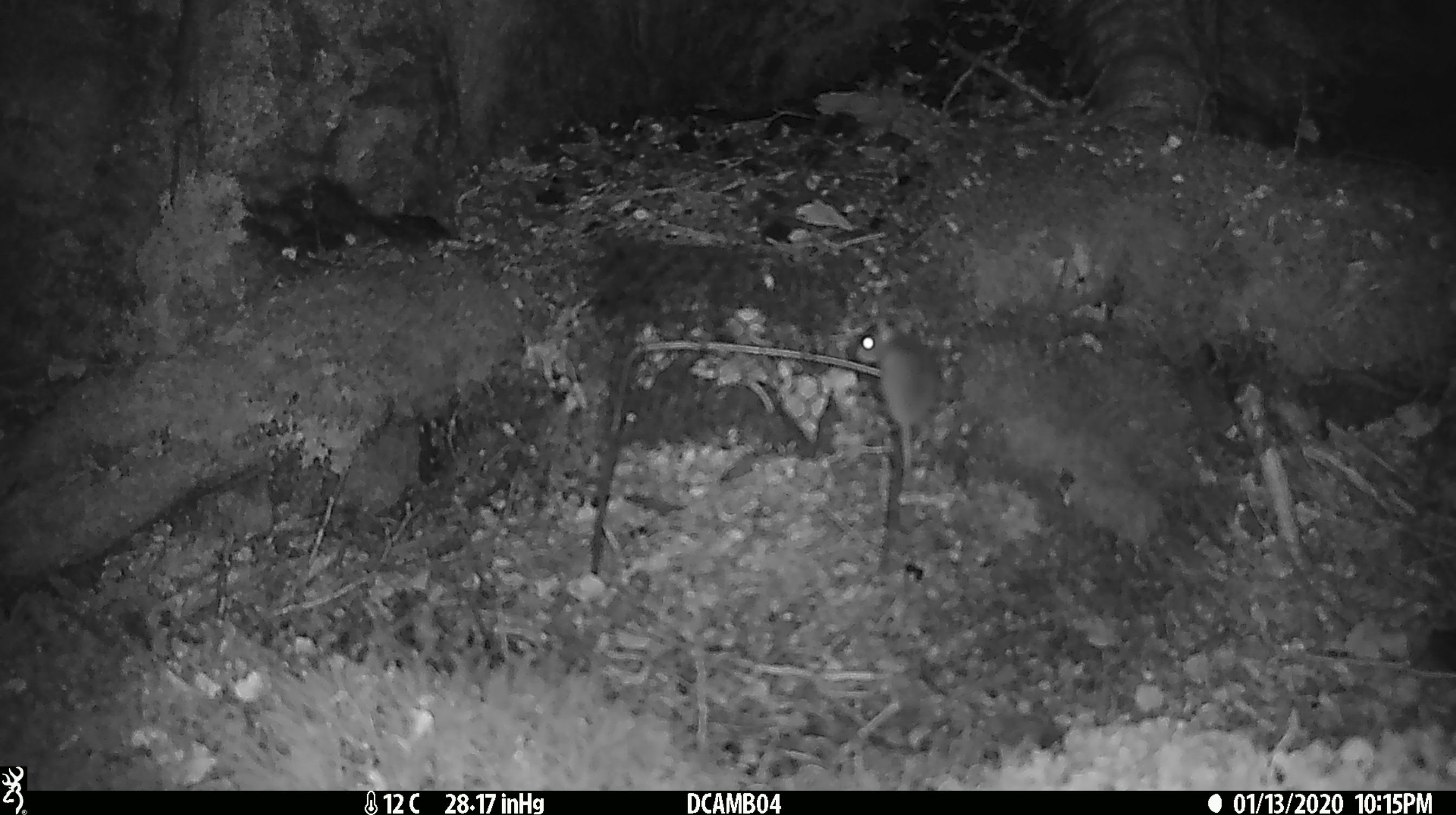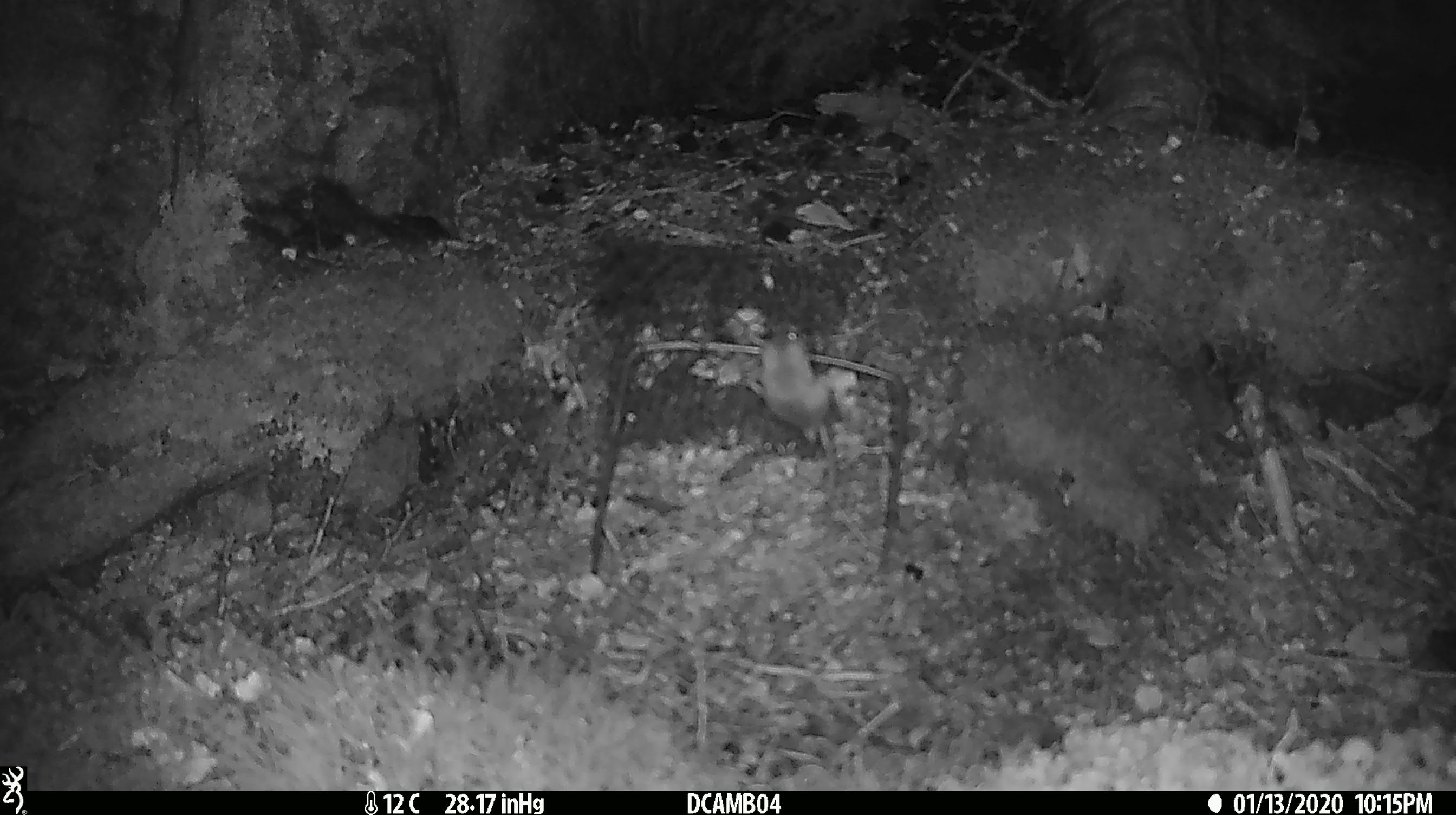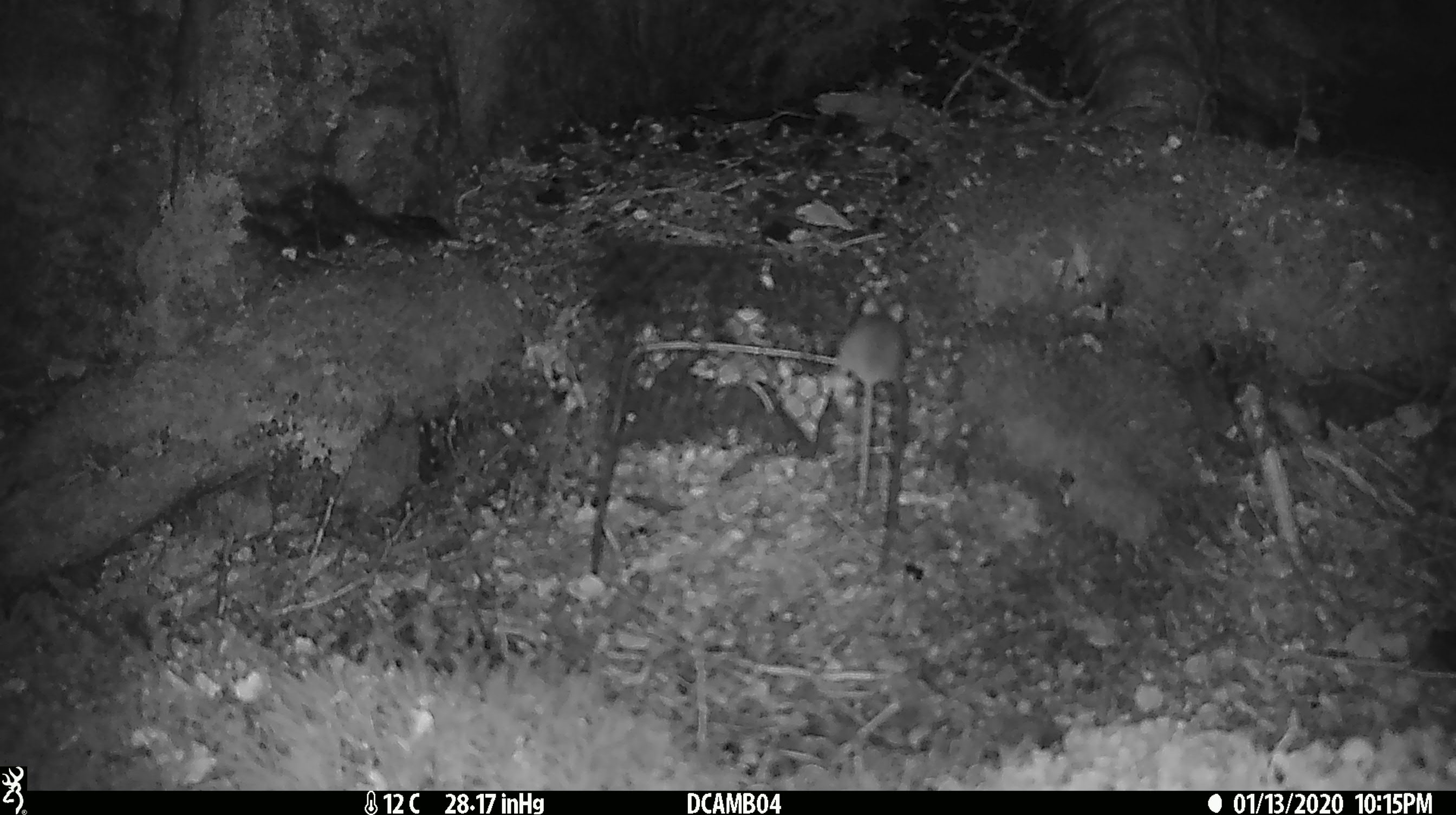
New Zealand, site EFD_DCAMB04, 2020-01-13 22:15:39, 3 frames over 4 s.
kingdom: Animalia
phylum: Chordata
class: Mammalia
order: Rodentia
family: Muridae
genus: Mus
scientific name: Mus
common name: mouse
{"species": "mouse (Mus)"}